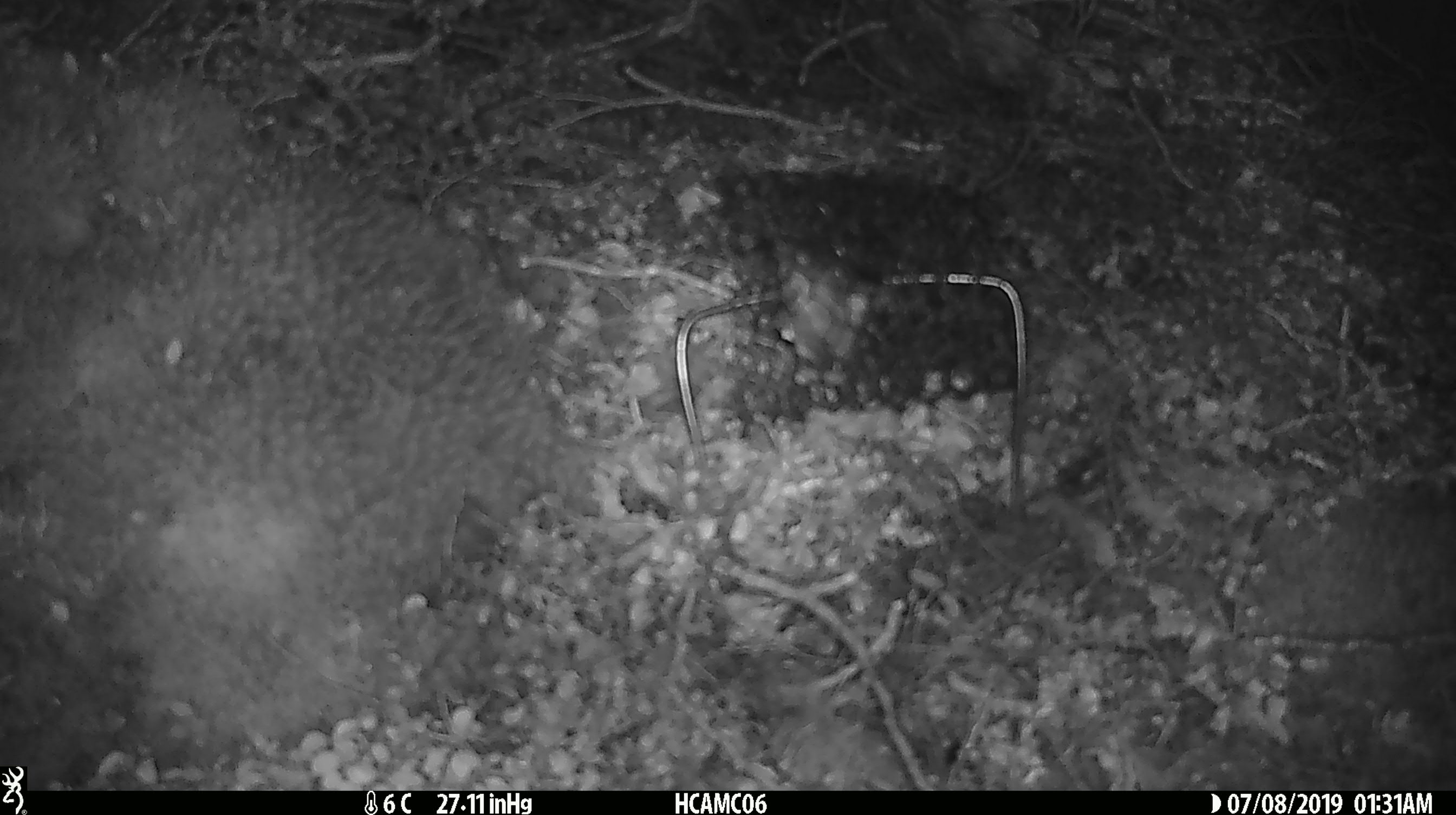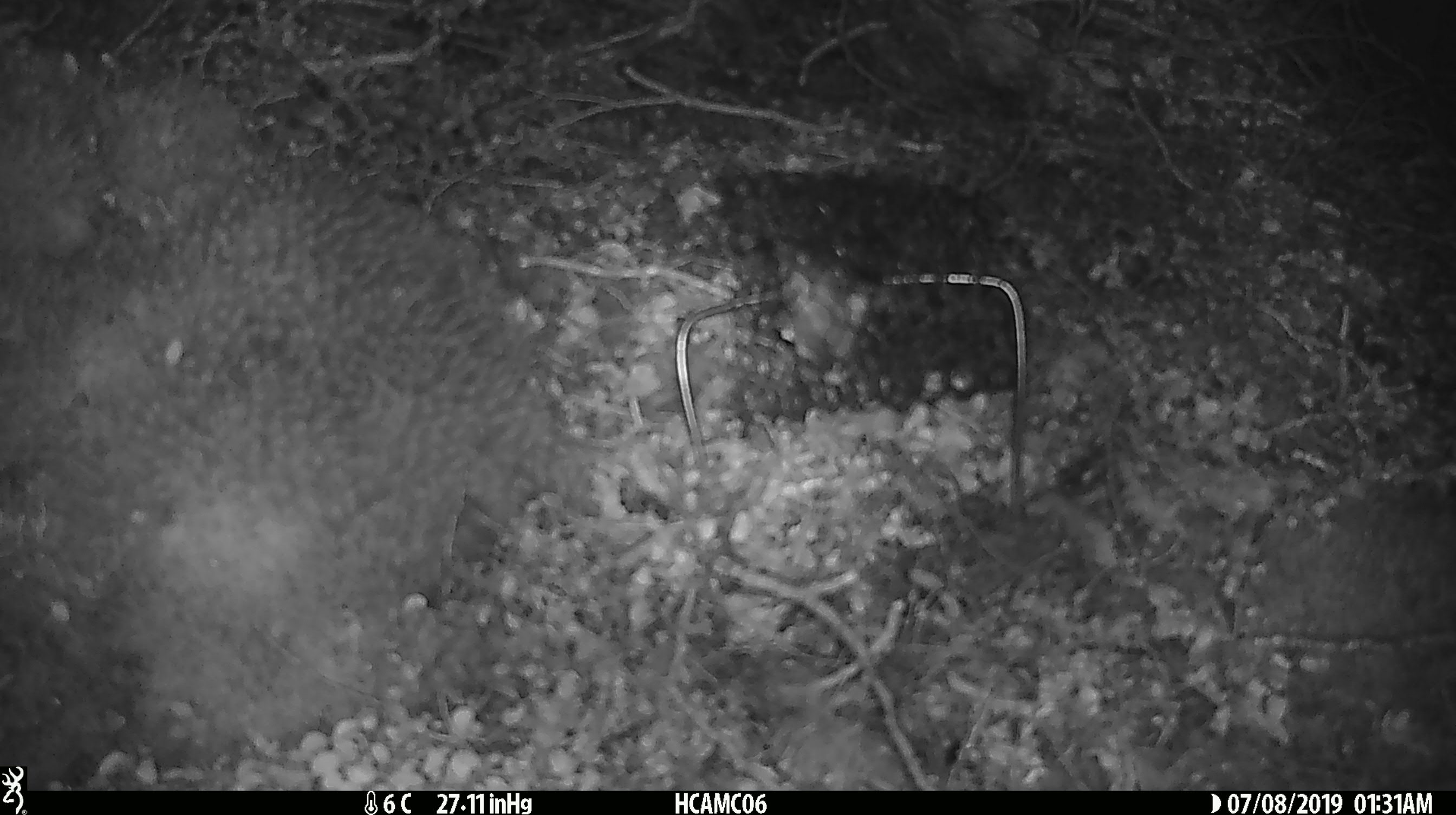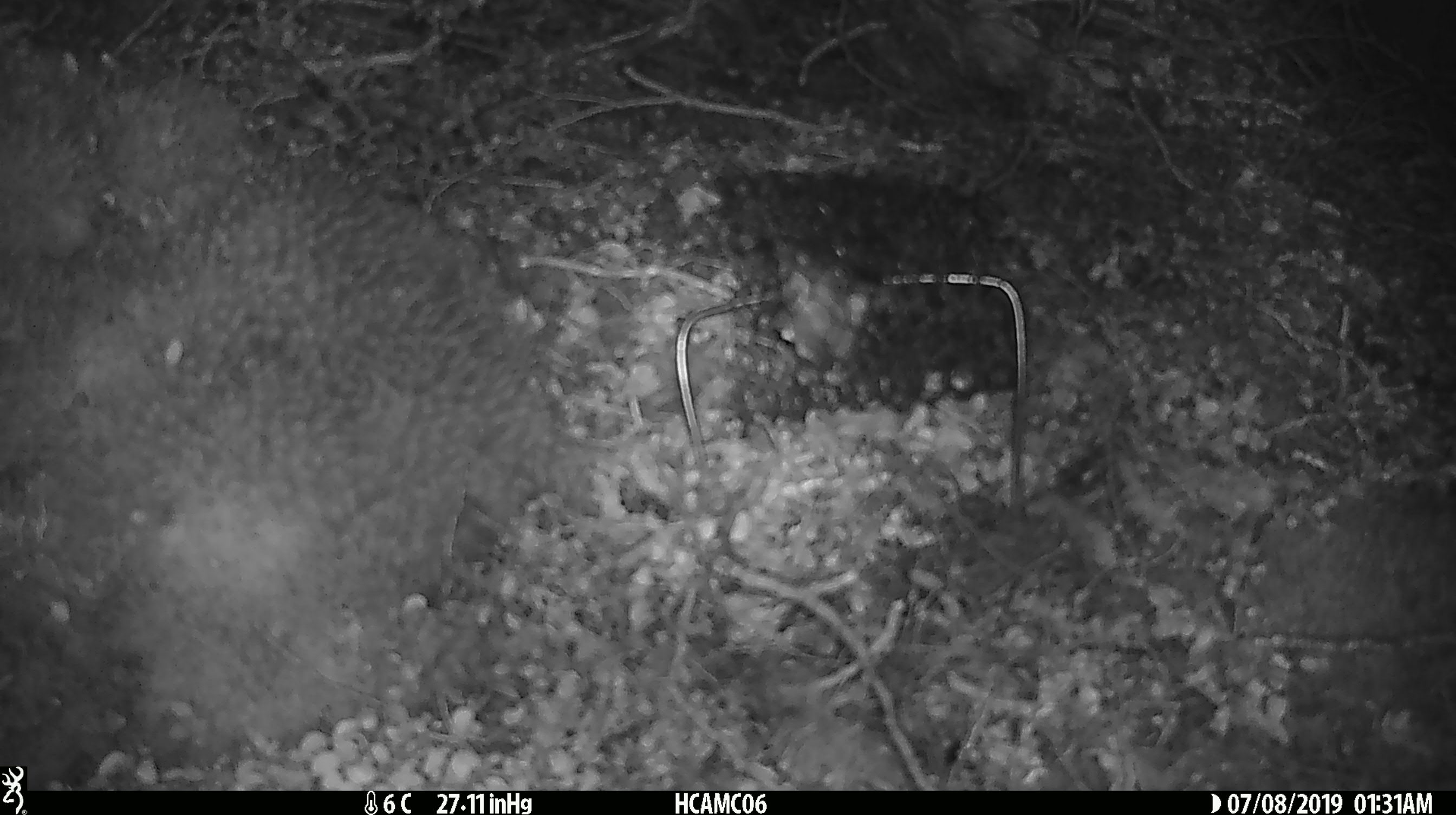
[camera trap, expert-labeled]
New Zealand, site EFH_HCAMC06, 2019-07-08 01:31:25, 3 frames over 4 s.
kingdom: Animalia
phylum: Chordata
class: Mammalia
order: Rodentia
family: Muridae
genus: Mus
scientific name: Mus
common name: mouse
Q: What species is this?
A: Mouse (Mus).